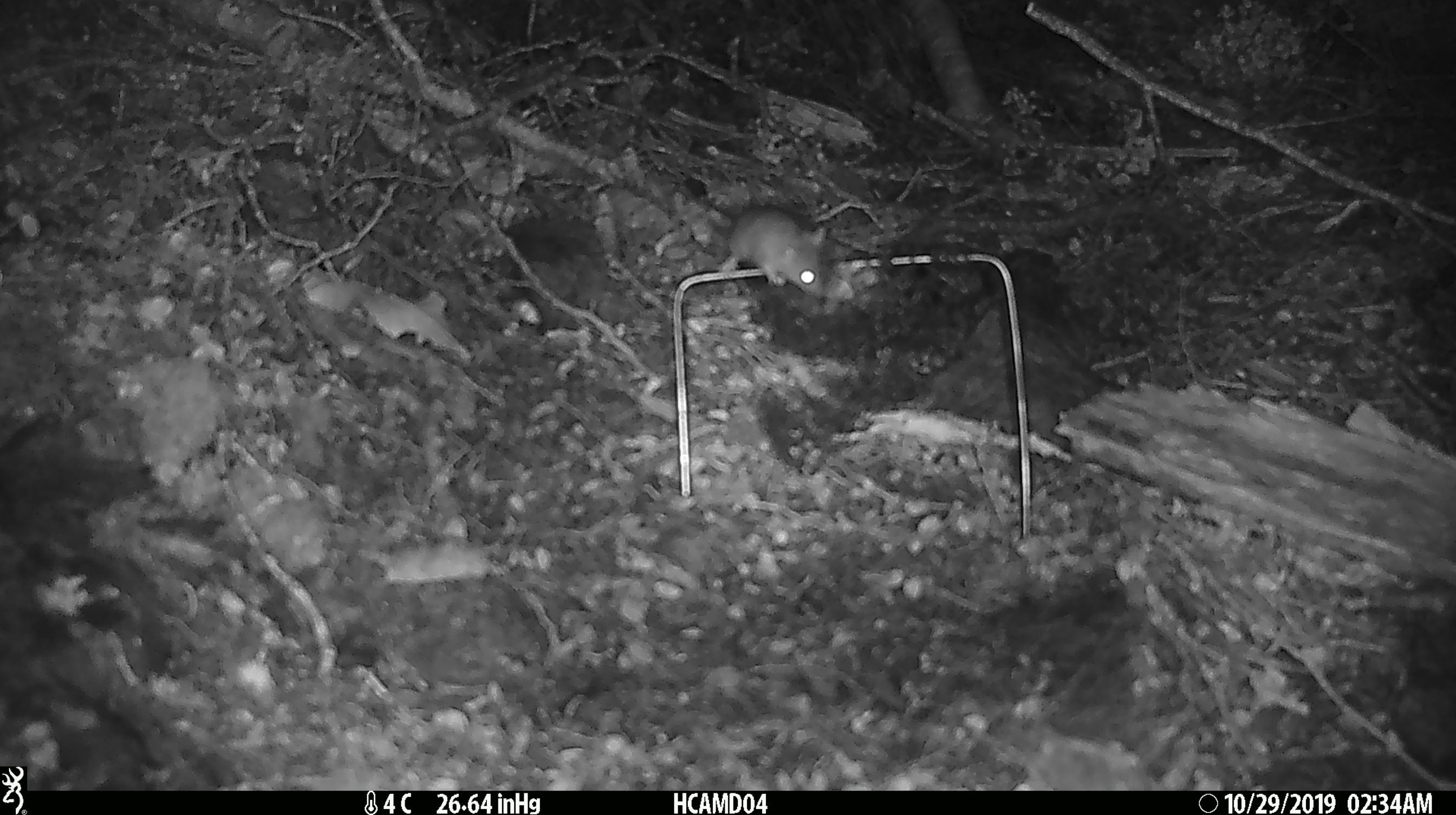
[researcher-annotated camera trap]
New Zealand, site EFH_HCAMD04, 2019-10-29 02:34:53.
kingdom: Animalia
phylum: Chordata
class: Mammalia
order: Rodentia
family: Muridae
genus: Mus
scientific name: Mus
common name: mouse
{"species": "mouse (Mus)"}